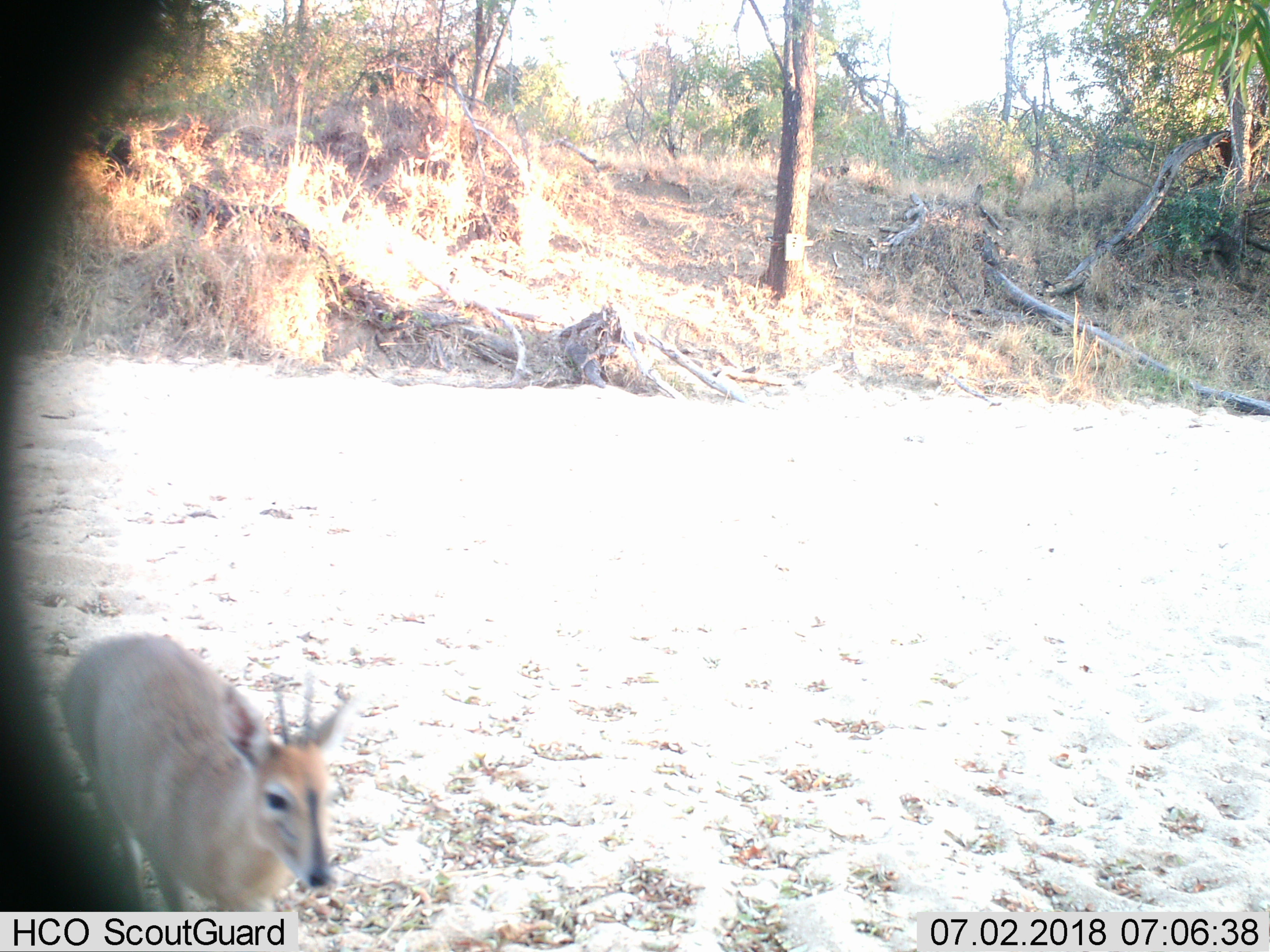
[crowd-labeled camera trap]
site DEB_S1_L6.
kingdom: Animalia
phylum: Chordata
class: Mammalia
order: Artiodactyla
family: Bovidae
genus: Sylvicapra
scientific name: Sylvicapra grimmia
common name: common duiker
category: duikercommongrey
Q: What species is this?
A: Duikercommongrey (common duiker) (Sylvicapra grimmia).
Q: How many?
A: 1.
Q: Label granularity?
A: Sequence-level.